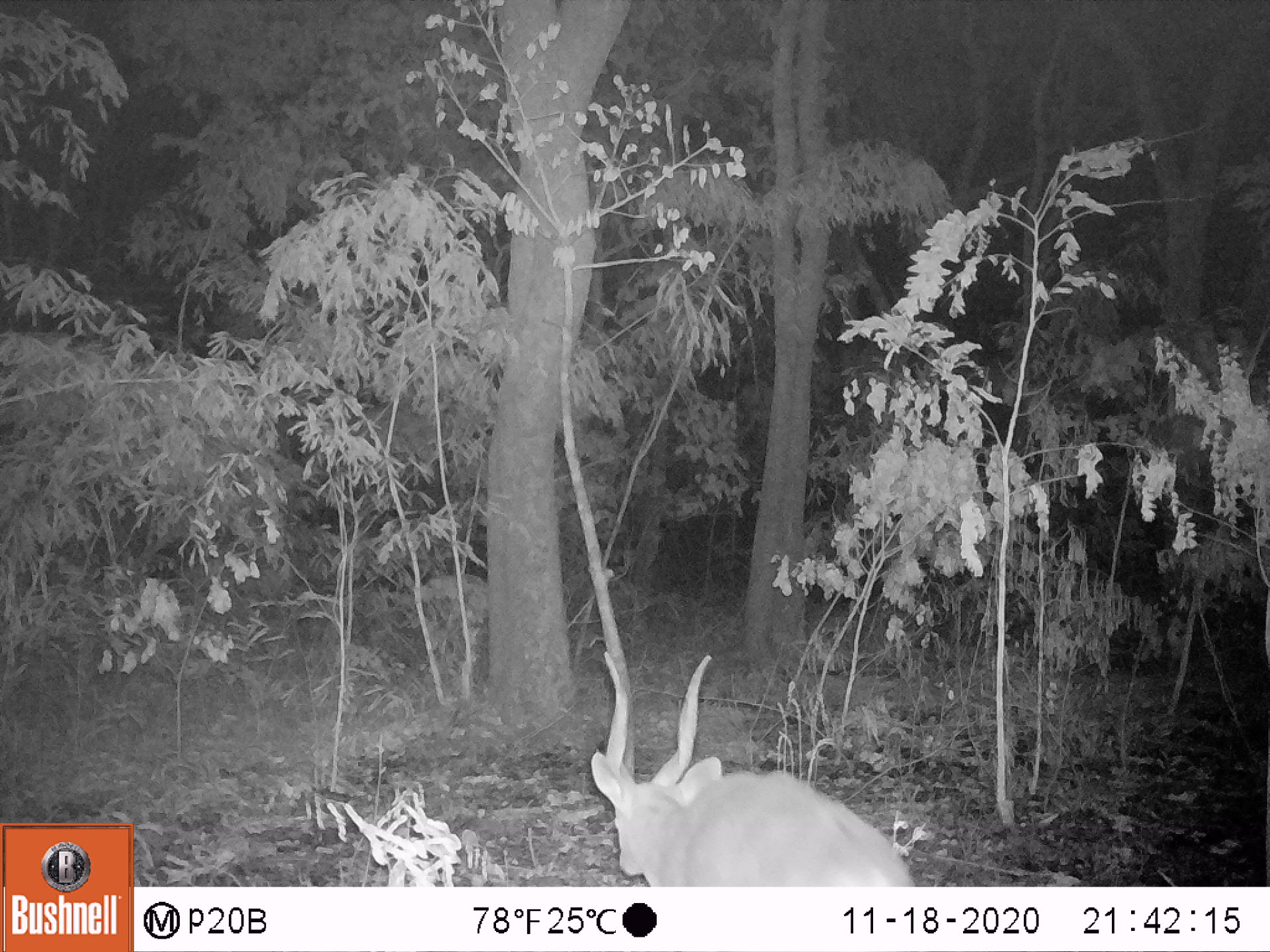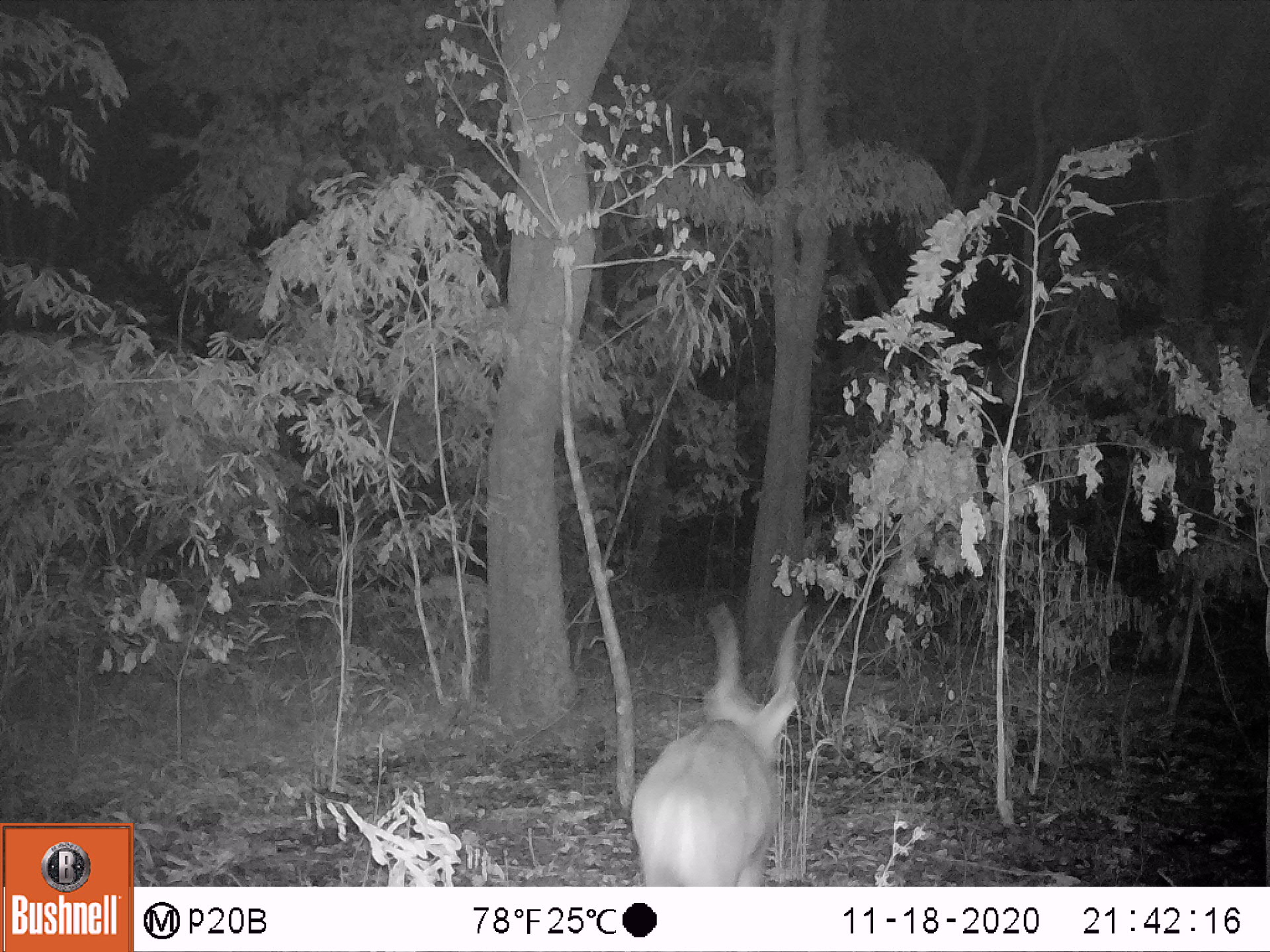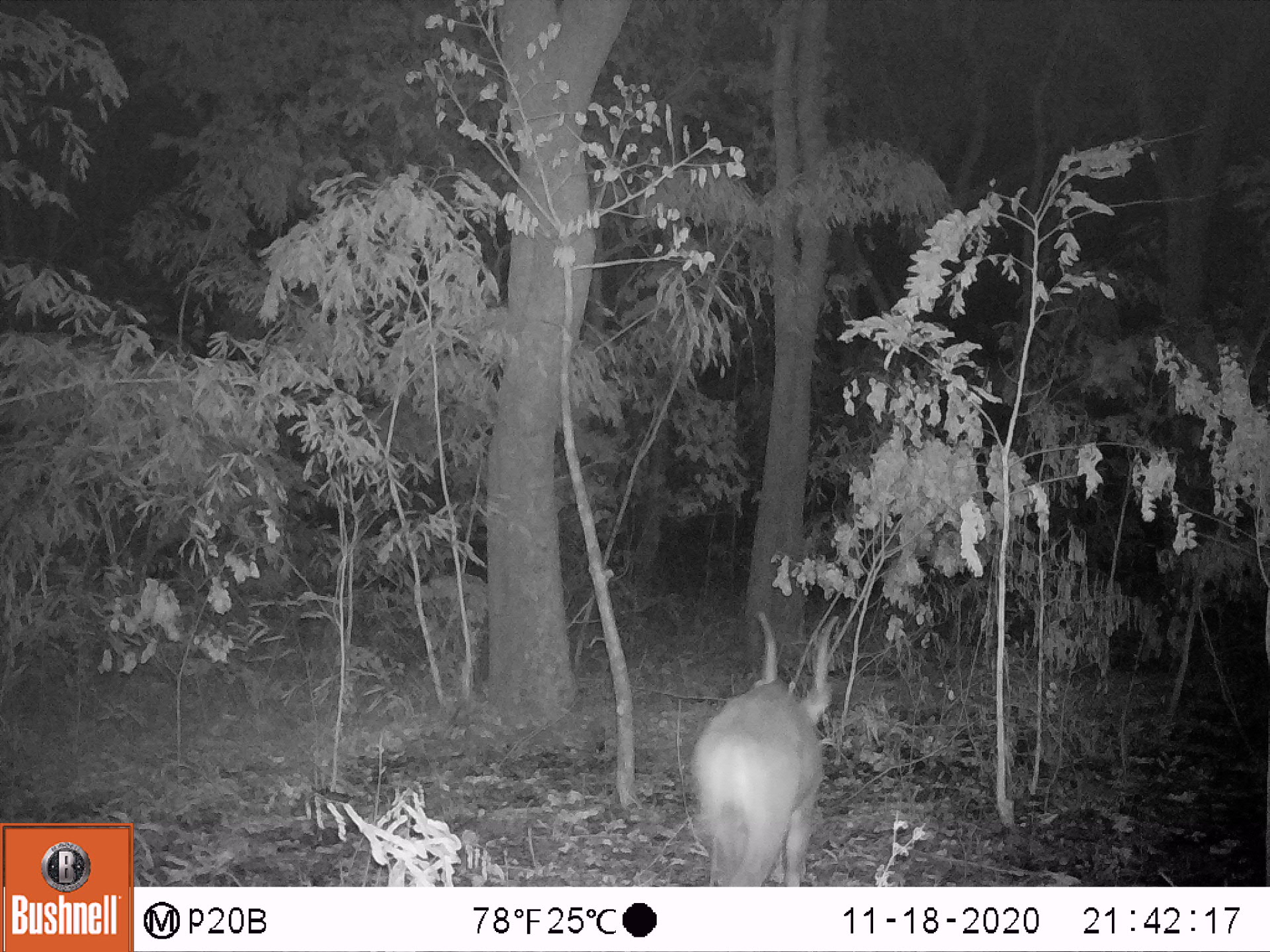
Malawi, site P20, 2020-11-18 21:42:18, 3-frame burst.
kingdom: Animalia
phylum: Chordata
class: Mammalia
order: Artiodactyla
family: Bovidae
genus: Tragelaphus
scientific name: Tragelaphus sylvaticus sylvaticus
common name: cape bushbuck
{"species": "cape bushbuck (Tragelaphus sylvaticus sylvaticus)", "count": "1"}